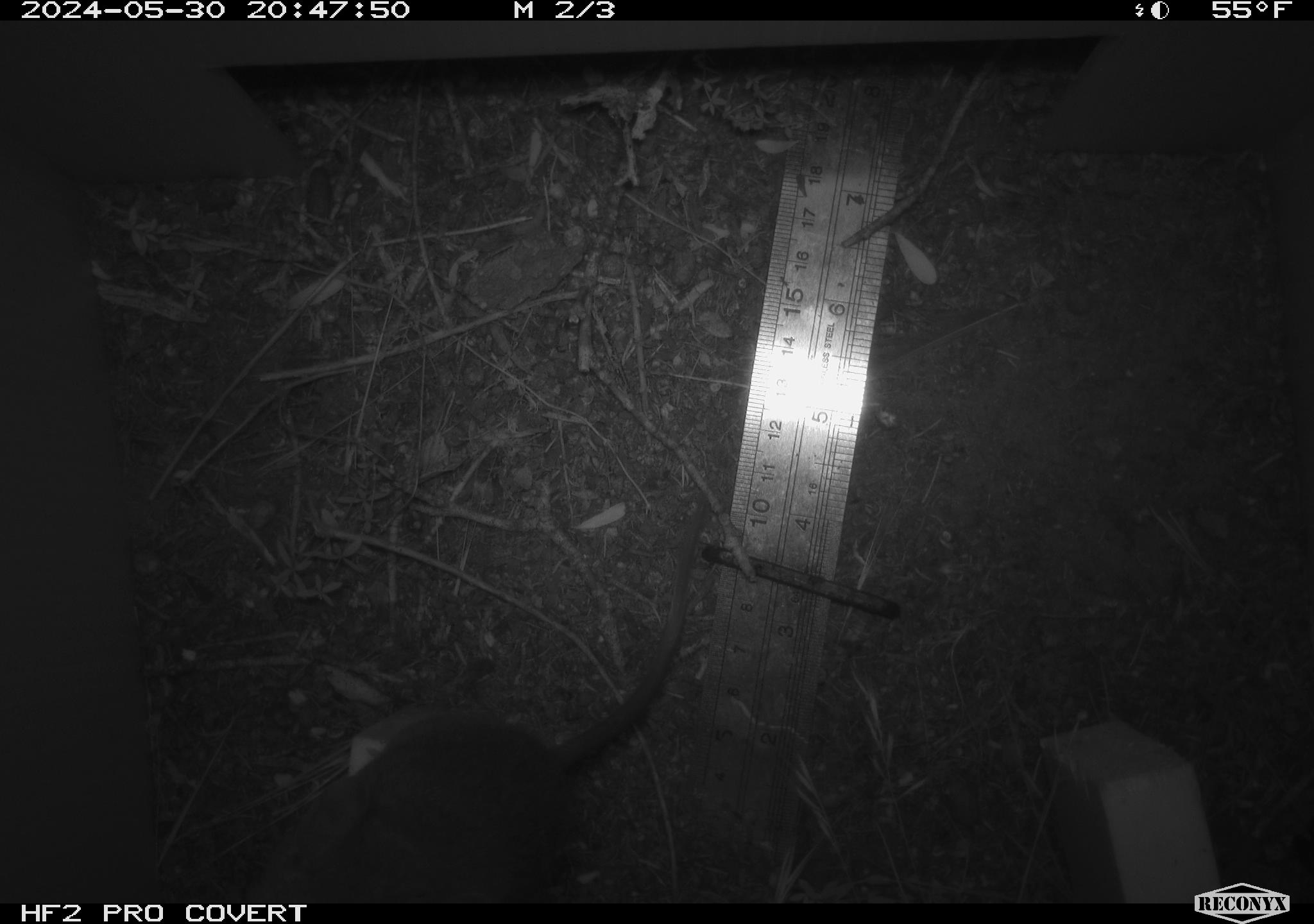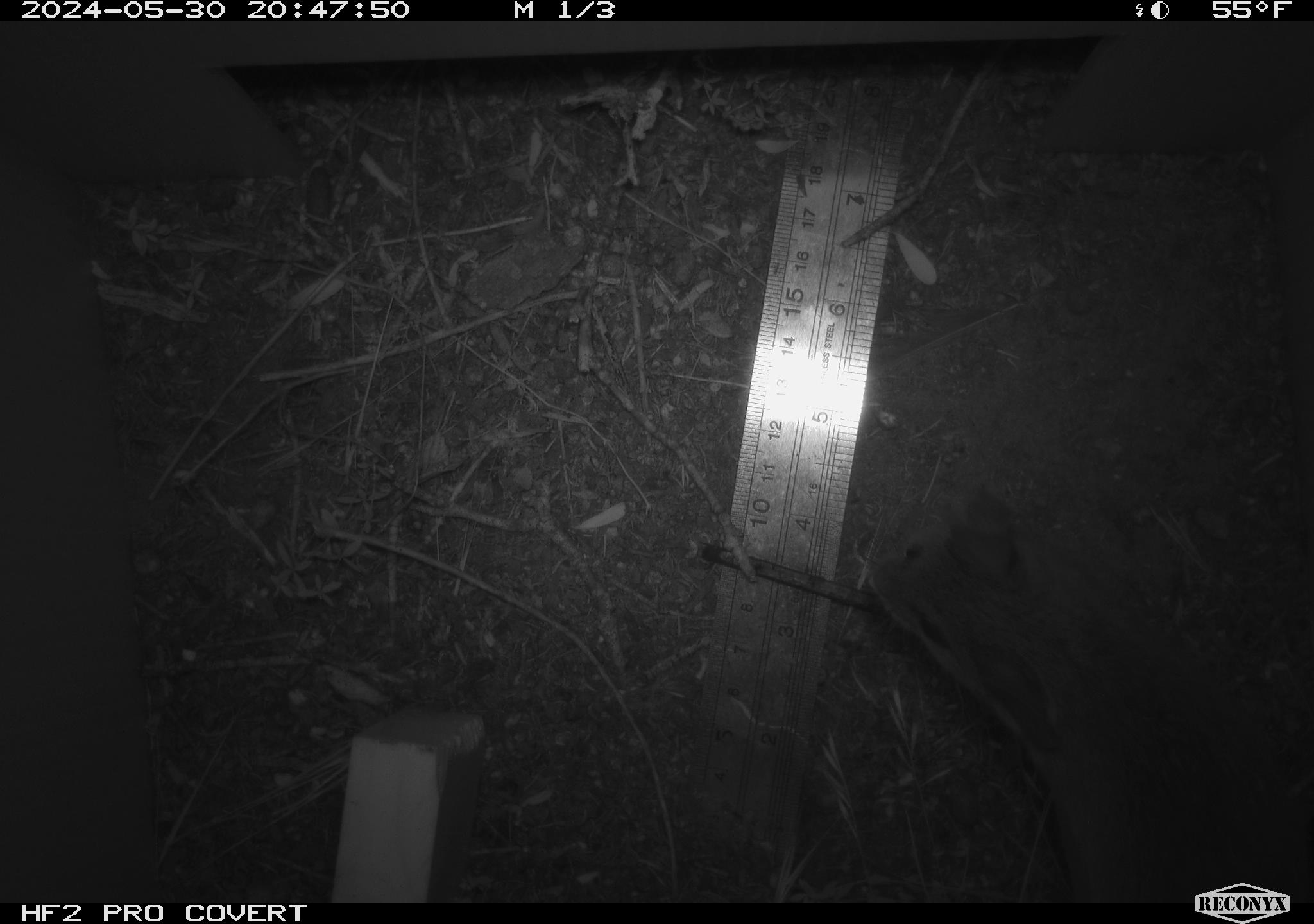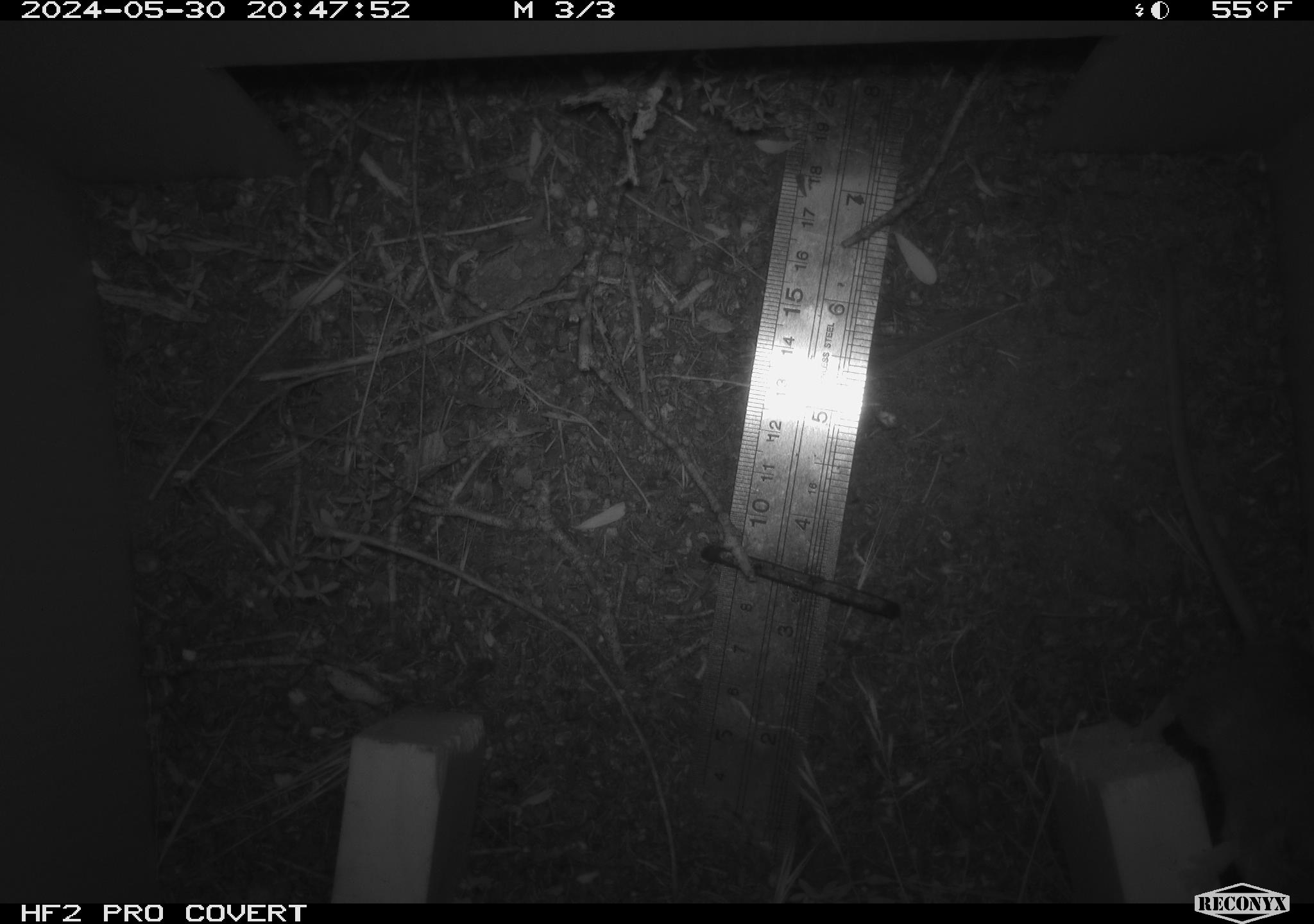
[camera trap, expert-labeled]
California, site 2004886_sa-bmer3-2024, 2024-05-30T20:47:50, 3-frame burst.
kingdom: Animalia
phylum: Chordata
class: Mammalia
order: Rodentia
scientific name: Rodentia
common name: mouse species